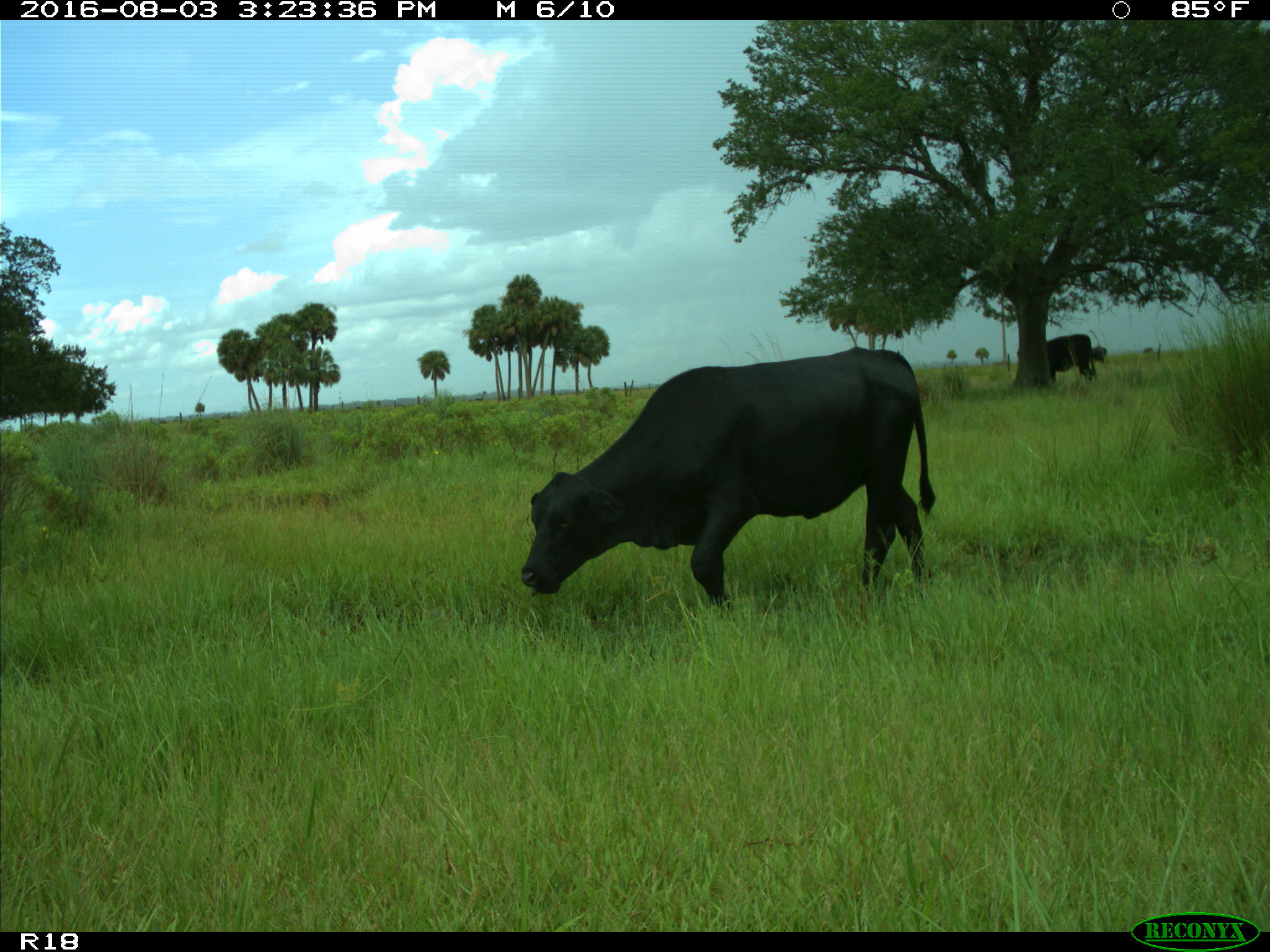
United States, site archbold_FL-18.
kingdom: Animalia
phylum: Chordata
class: Mammalia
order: Artiodactyla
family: Bovidae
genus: Bos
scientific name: Bos taurus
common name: domestic cow